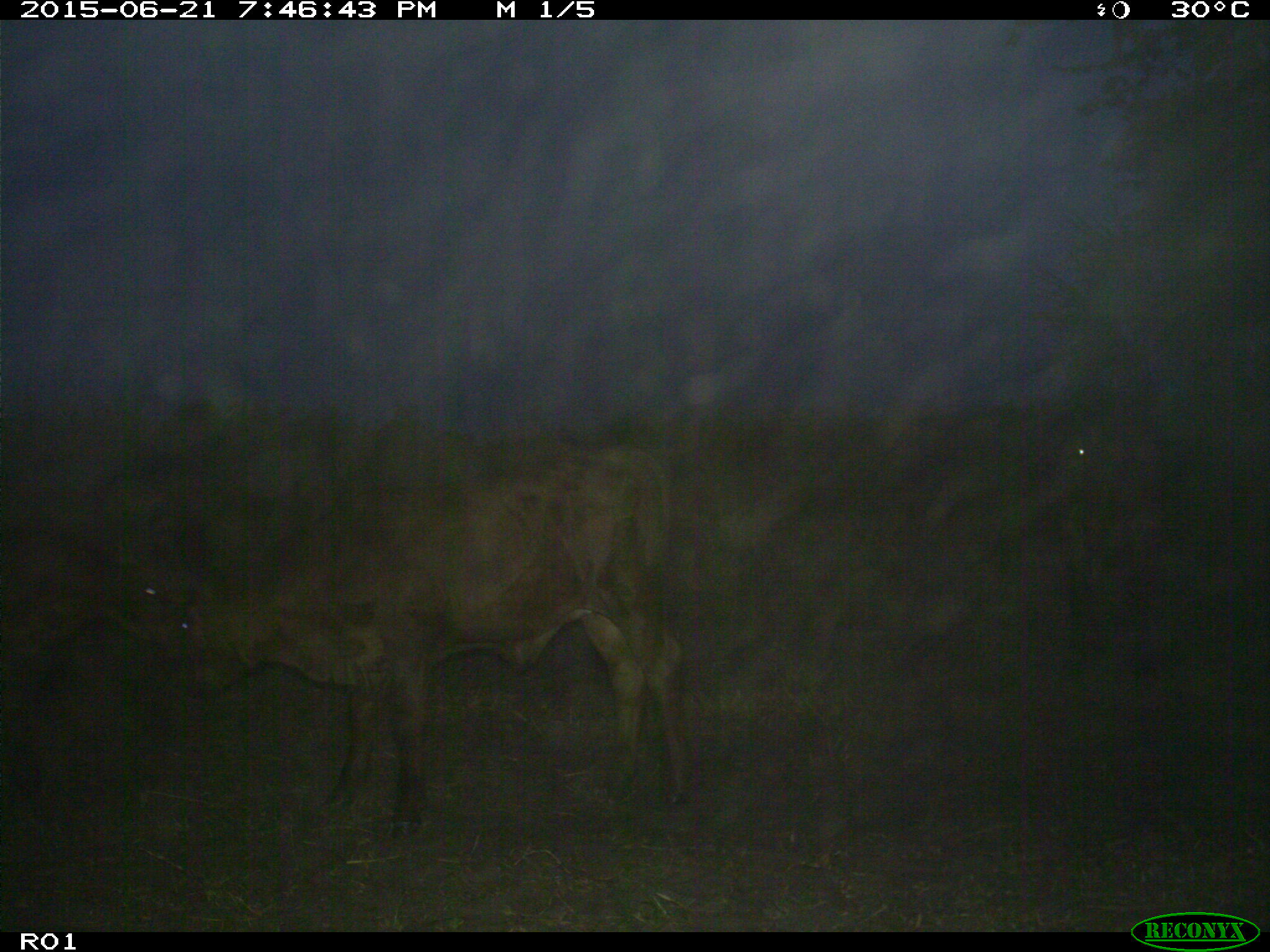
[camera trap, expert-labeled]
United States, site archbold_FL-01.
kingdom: Animalia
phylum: Chordata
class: Mammalia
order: Artiodactyla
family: Bovidae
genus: Bos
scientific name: Bos taurus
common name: domestic cow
Bos taurus (domestic cow).